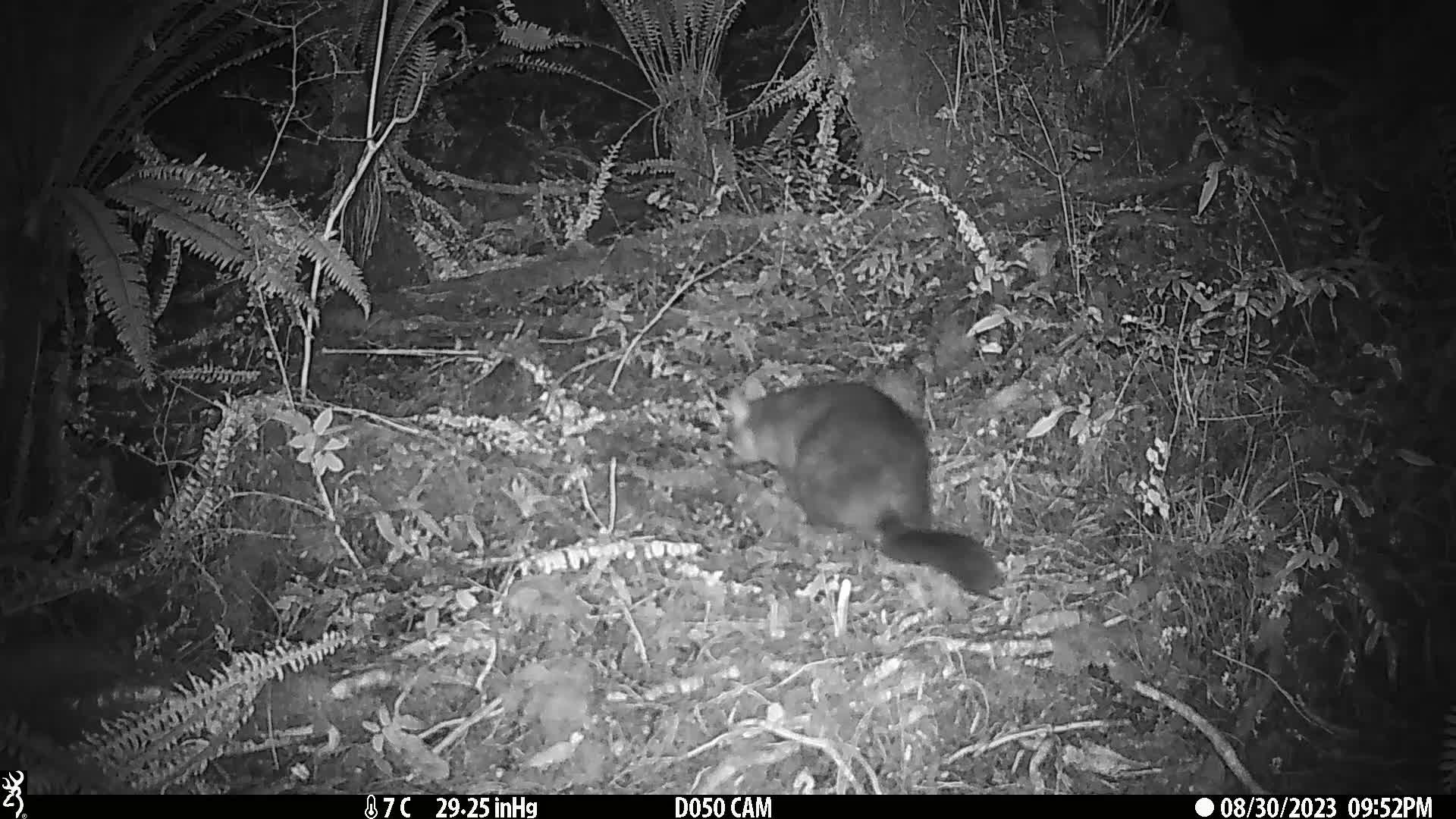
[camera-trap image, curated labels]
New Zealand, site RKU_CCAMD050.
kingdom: Animalia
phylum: Chordata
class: Mammalia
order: Diprotodontia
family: Phalangeridae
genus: Trichosurus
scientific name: Trichosurus vulpecula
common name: common brushtail possum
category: possum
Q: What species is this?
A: Possum (common brushtail possum) (Trichosurus vulpecula).